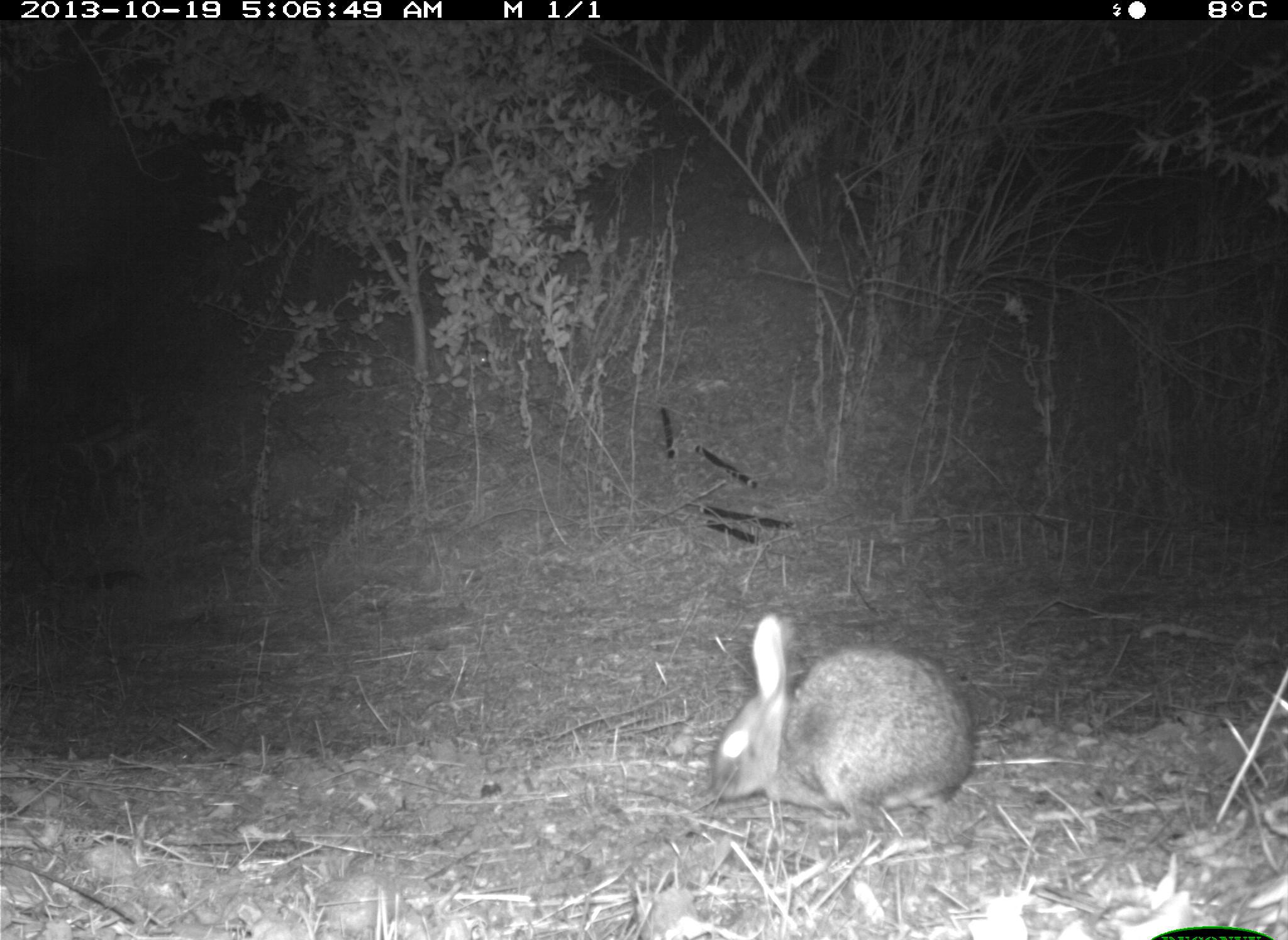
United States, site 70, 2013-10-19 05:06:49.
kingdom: Animalia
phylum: Chordata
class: Mammalia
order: Lagomorpha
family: Leporidae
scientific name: Leporidae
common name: rabbits and hares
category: rabbit